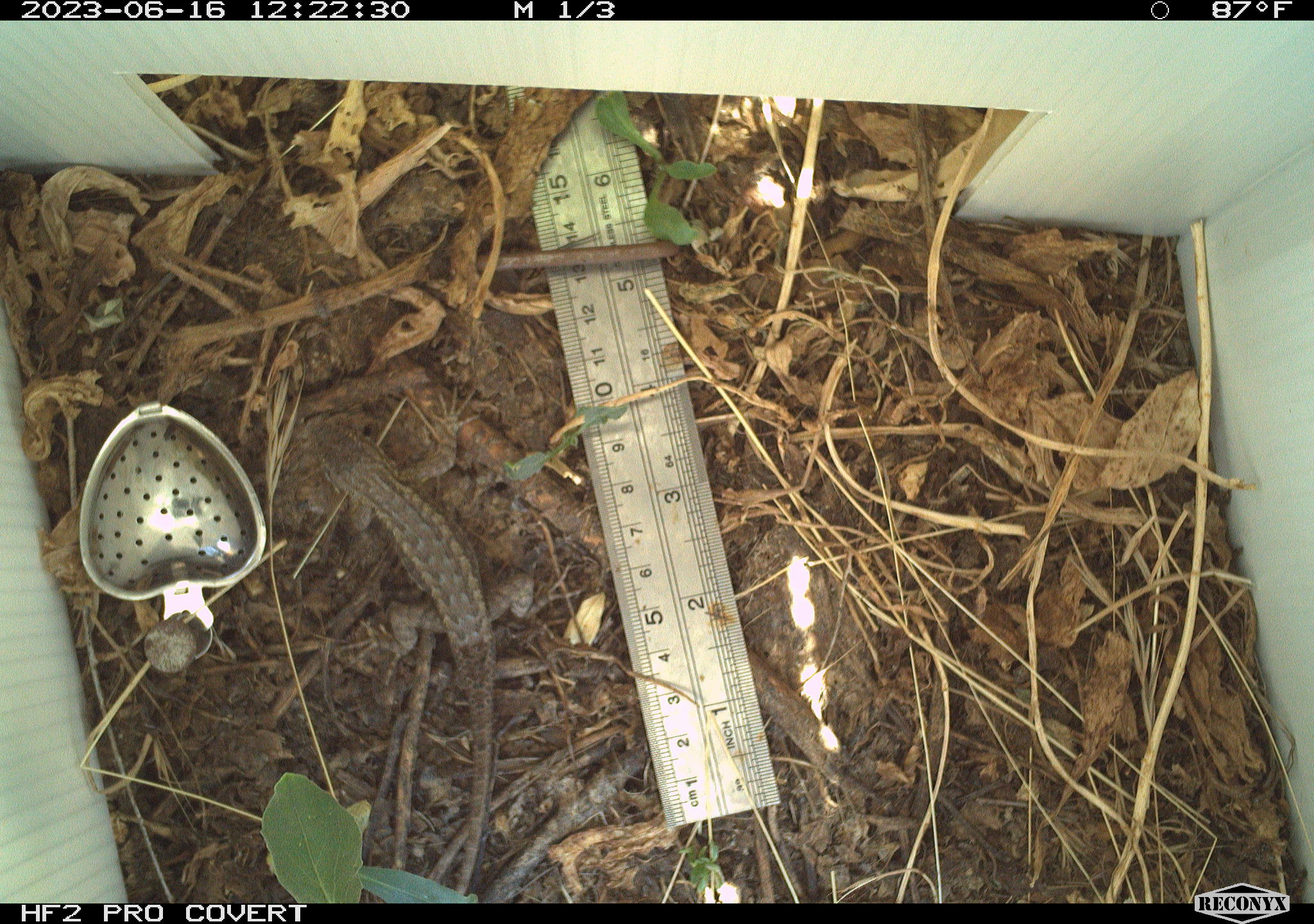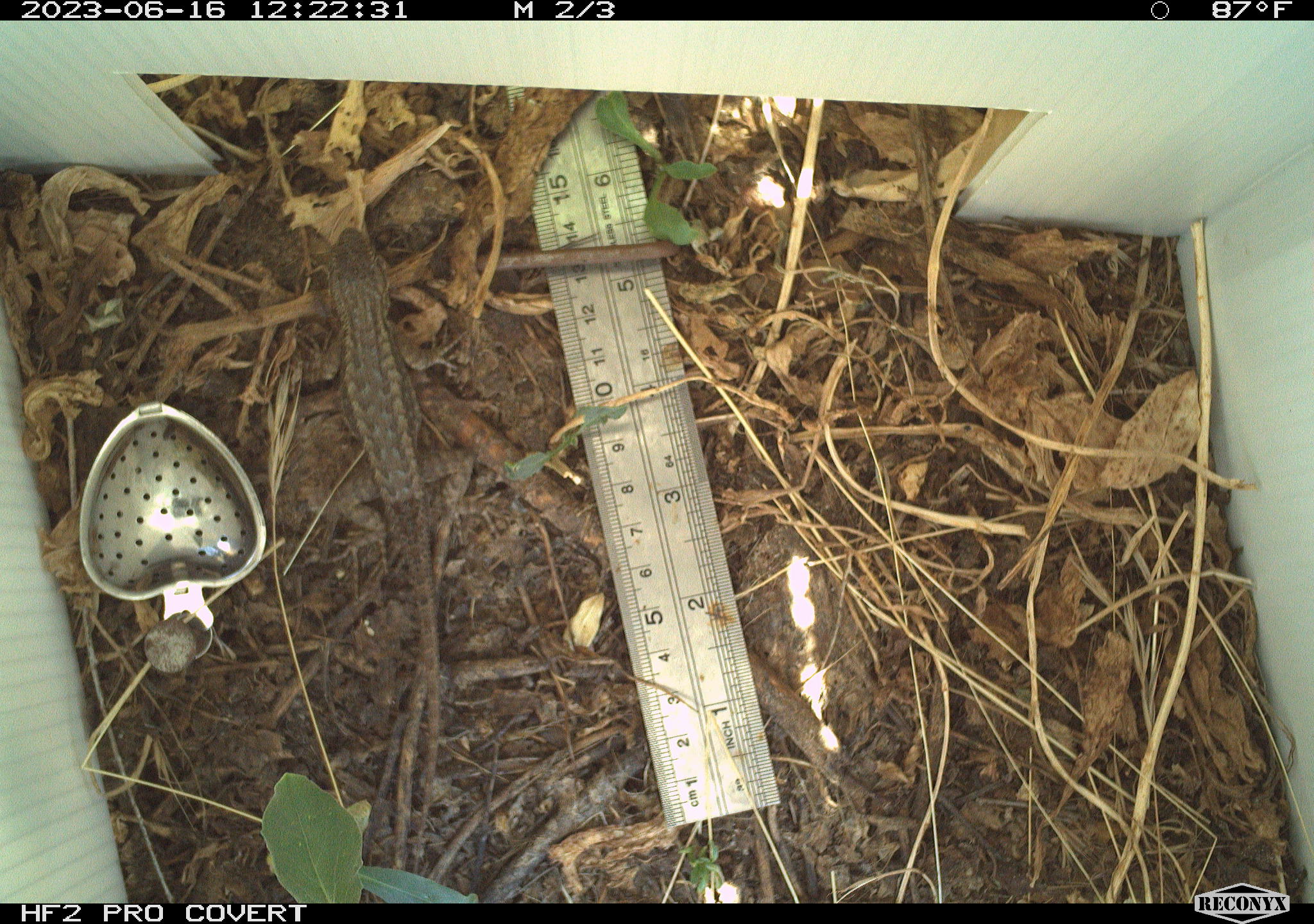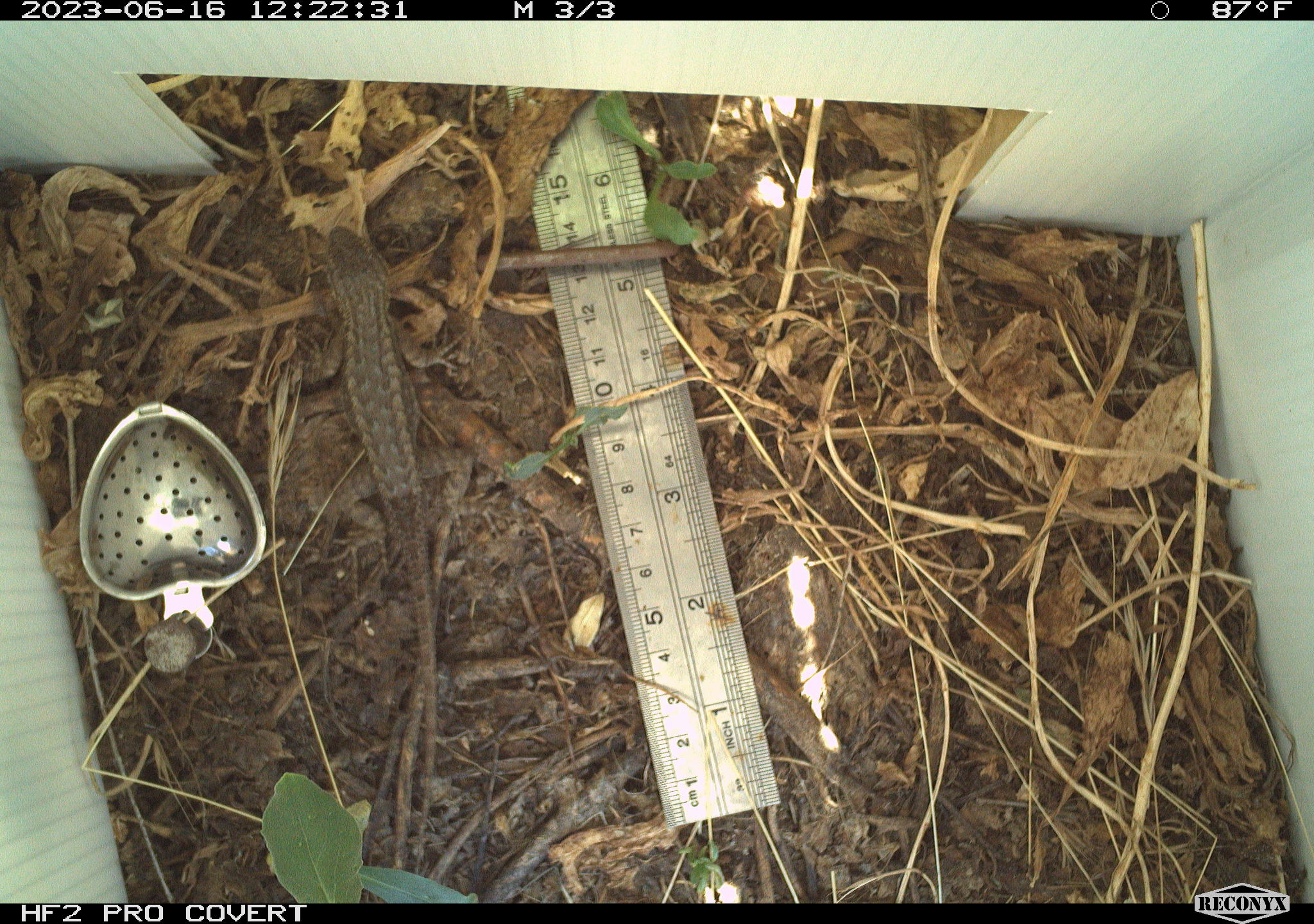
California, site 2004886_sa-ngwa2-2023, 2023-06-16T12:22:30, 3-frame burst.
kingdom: Animalia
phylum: Chordata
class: Reptilia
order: Squamata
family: Phrynosomatidae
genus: Sceloporus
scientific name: Sceloporus occidentalis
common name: western fence lizard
Western fence lizard (Sceloporus occidentalis).